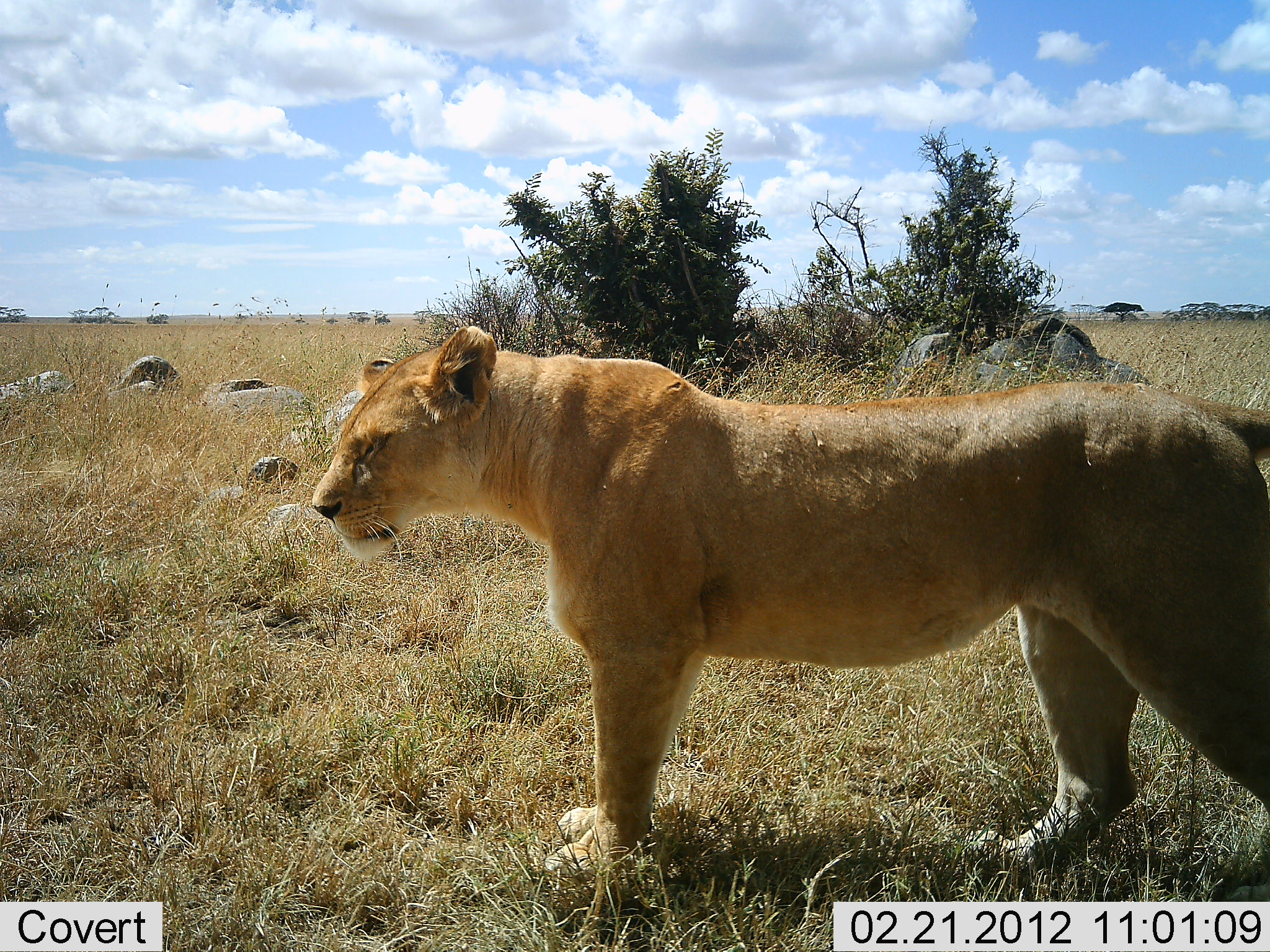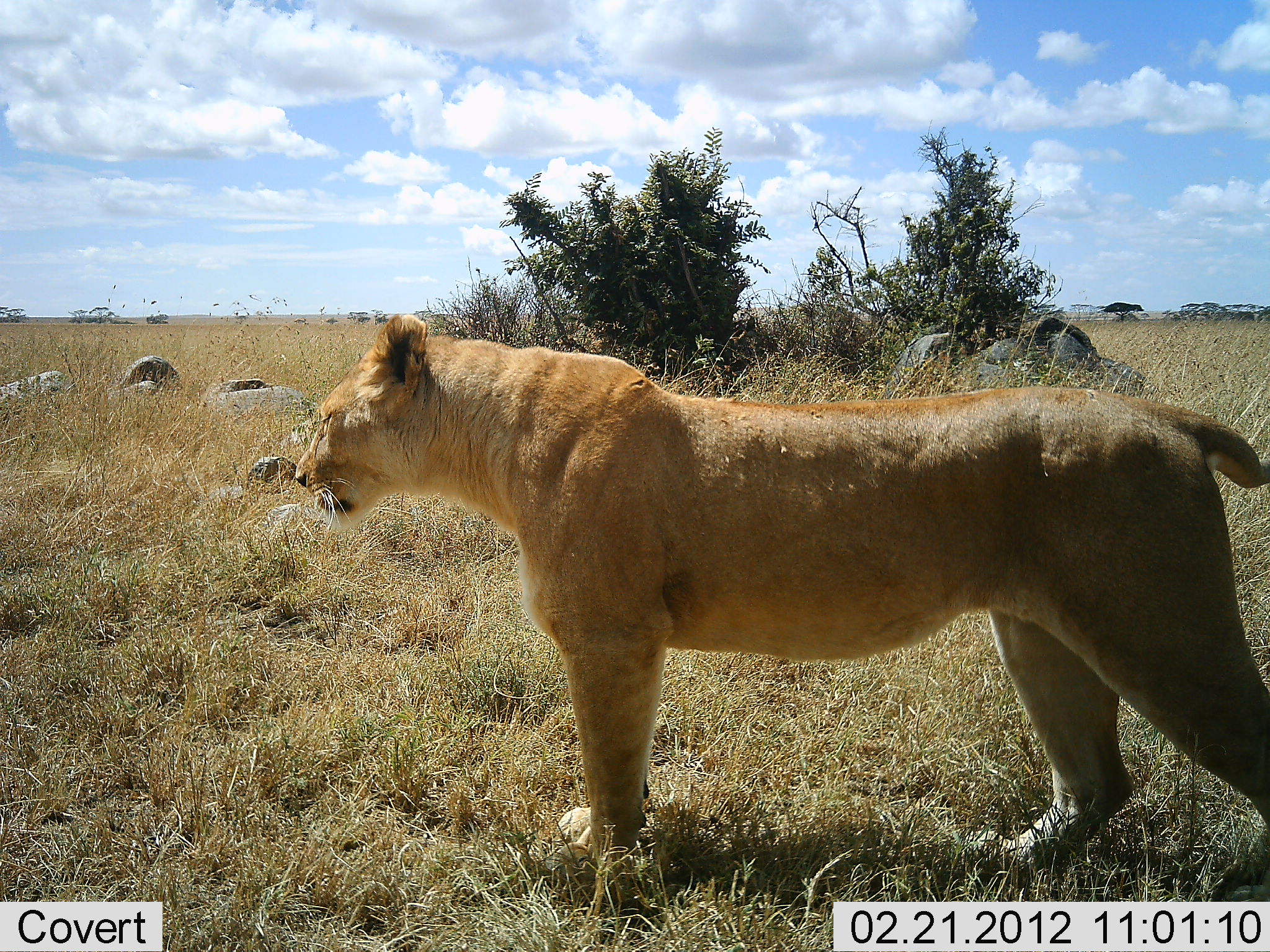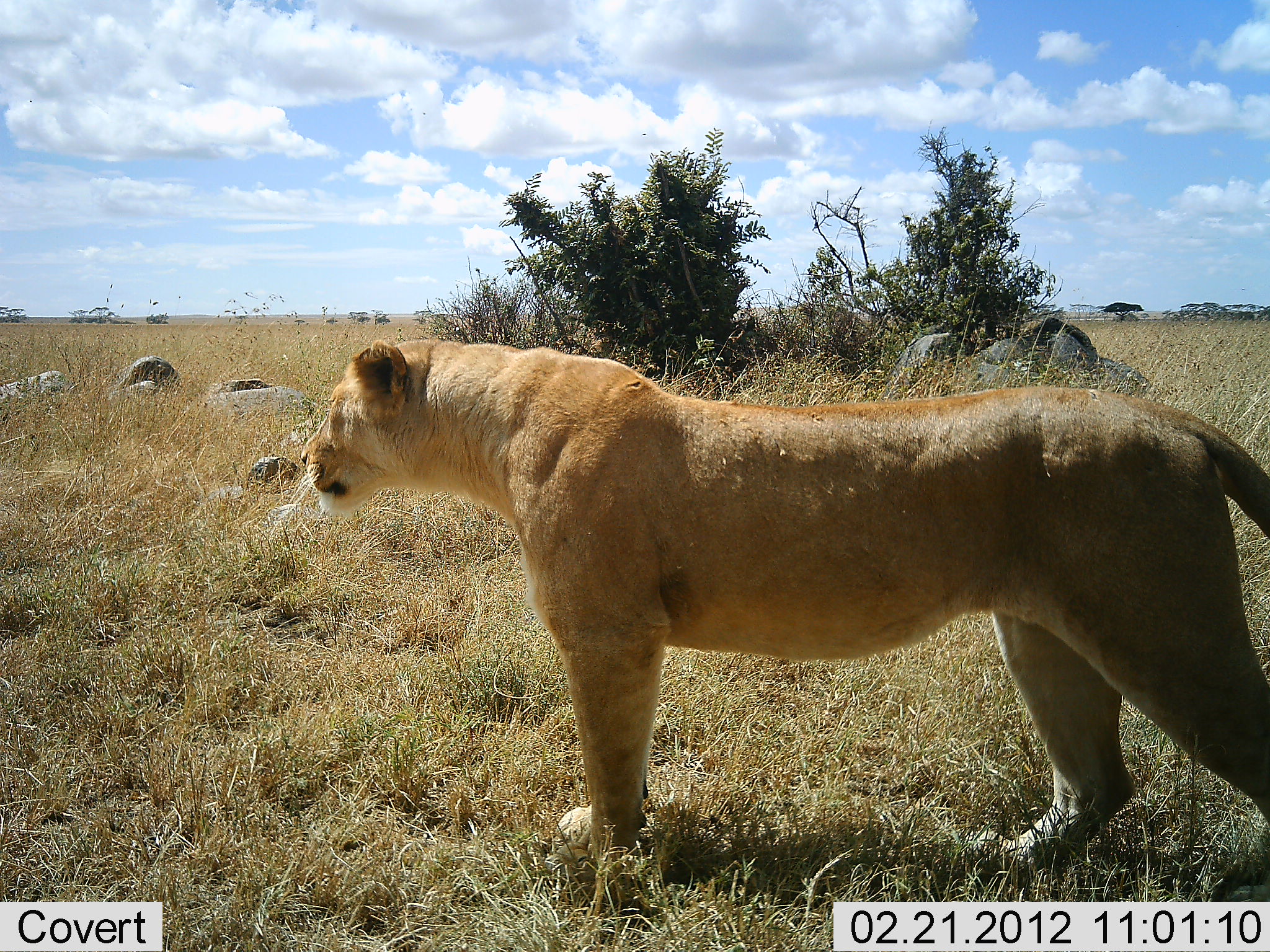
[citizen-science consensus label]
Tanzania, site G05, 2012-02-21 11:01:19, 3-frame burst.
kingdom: Animalia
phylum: Chordata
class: Mammalia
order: Carnivora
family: Felidae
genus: Panthera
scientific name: Panthera leo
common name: lion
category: lionfemale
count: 1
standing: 96%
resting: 0%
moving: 4%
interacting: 0%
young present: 0%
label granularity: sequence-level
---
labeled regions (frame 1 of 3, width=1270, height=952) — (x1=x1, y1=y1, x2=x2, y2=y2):
animal: (x1=315, y1=319, x2=1270, y2=944)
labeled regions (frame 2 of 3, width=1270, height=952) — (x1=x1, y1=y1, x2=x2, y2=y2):
animal: (x1=290, y1=311, x2=1269, y2=924)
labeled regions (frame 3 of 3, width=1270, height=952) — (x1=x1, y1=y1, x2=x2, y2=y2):
animal: (x1=302, y1=337, x2=1269, y2=931)